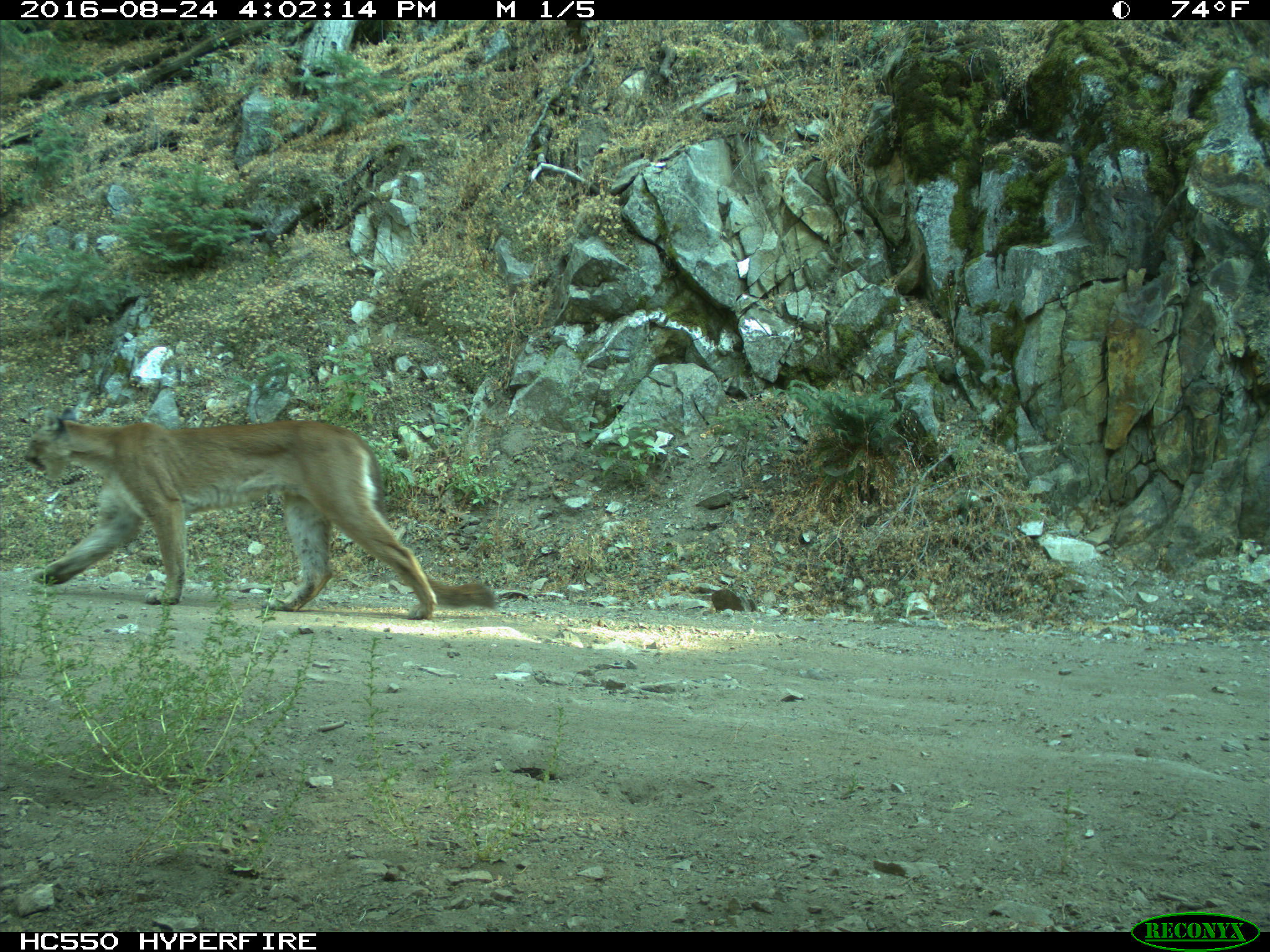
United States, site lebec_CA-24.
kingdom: Animalia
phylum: Chordata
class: Mammalia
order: Carnivora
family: Felidae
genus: Puma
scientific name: Puma concolor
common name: mountain lion